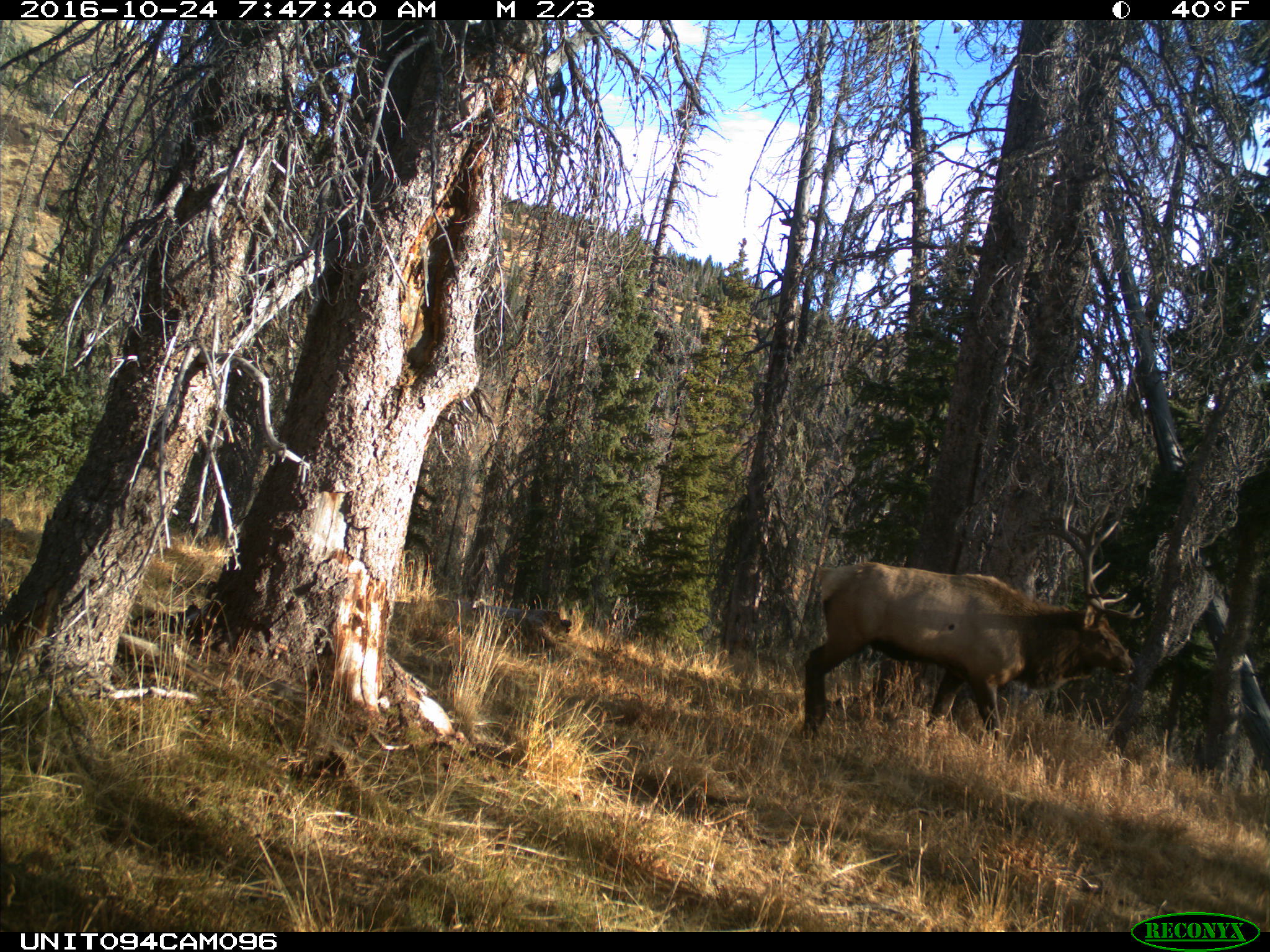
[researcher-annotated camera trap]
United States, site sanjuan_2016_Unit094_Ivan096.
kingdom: Animalia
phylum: Chordata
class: Mammalia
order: Artiodactyla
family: Cervidae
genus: Cervus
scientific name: Cervus elaphus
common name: red deer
Cervus elaphus (red deer).